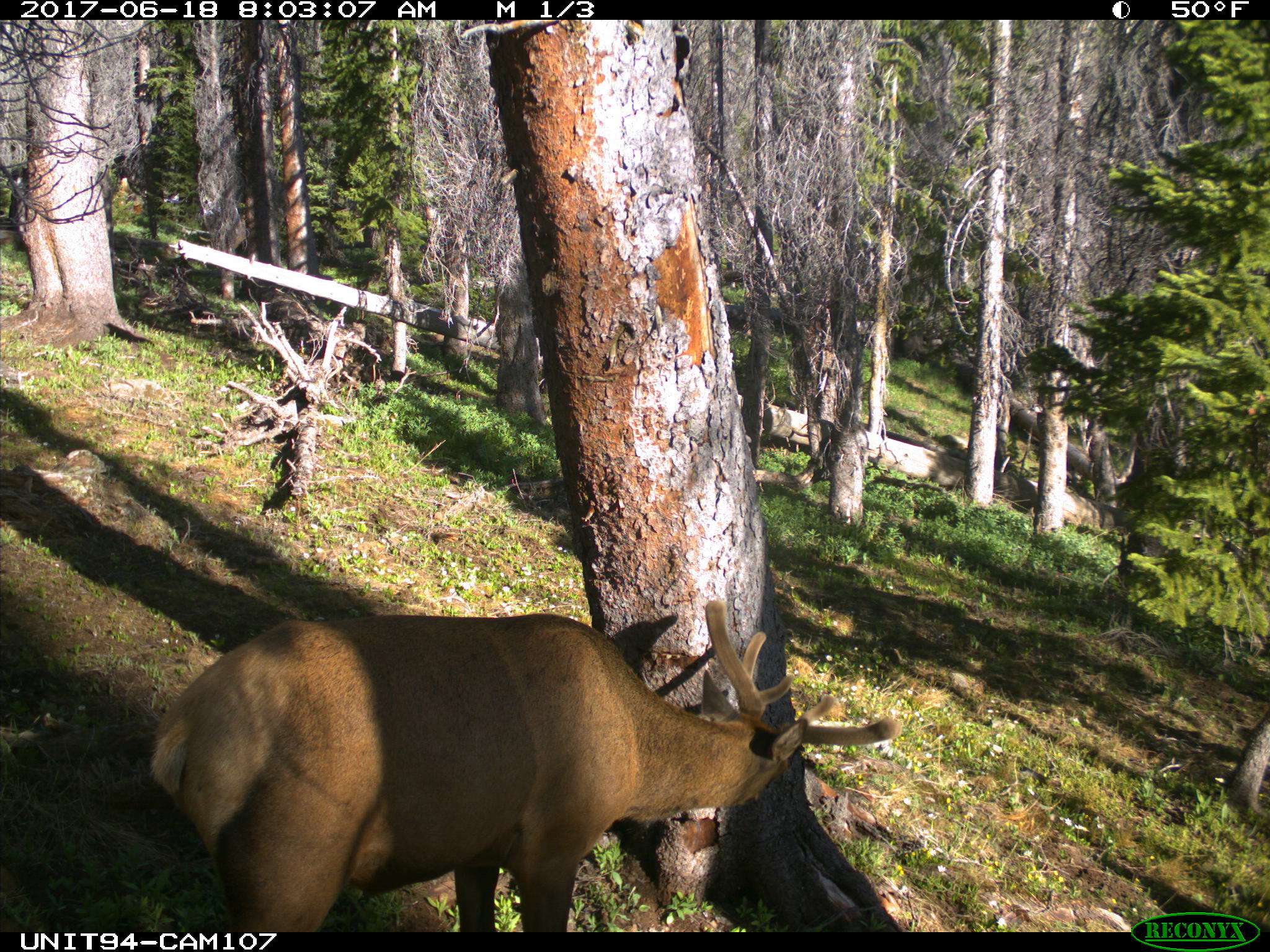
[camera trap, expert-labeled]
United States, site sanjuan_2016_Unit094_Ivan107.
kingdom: Animalia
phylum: Chordata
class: Mammalia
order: Artiodactyla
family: Cervidae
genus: Cervus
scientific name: Cervus elaphus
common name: red deer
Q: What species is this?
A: Cervus elaphus (red deer).